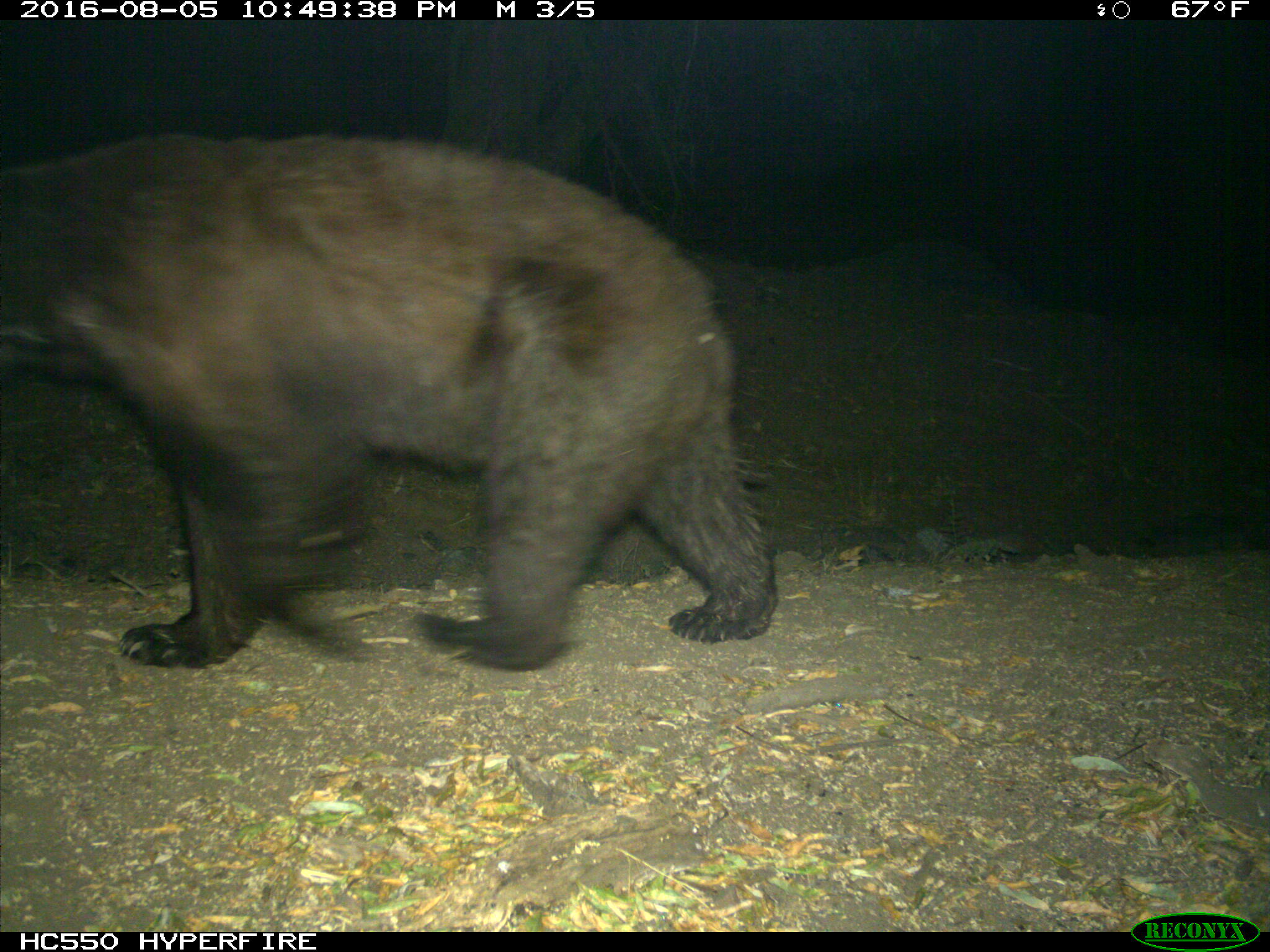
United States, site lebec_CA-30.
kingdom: Animalia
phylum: Chordata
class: Mammalia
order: Carnivora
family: Ursidae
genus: Ursus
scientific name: Ursus americanus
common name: american black bear